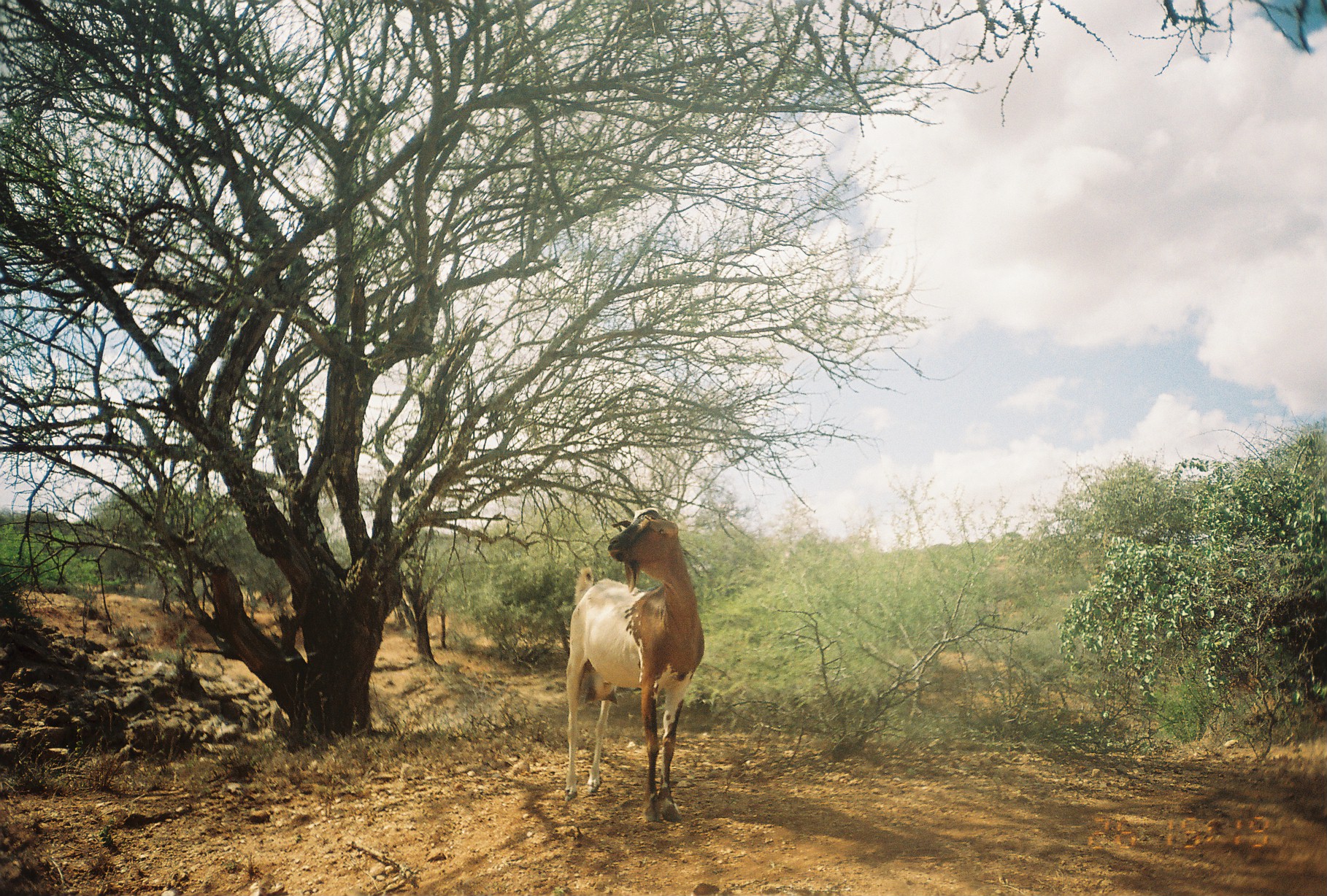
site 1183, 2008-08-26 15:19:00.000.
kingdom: Animalia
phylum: Chordata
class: Mammalia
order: Artiodactyla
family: Bovidae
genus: Capra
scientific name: Capra aegagrus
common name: wild goat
Capra aegagrus (wild goat), count 1.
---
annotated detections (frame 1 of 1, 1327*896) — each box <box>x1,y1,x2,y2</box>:
capra aegagrus: <box>562,508,704,823</box>